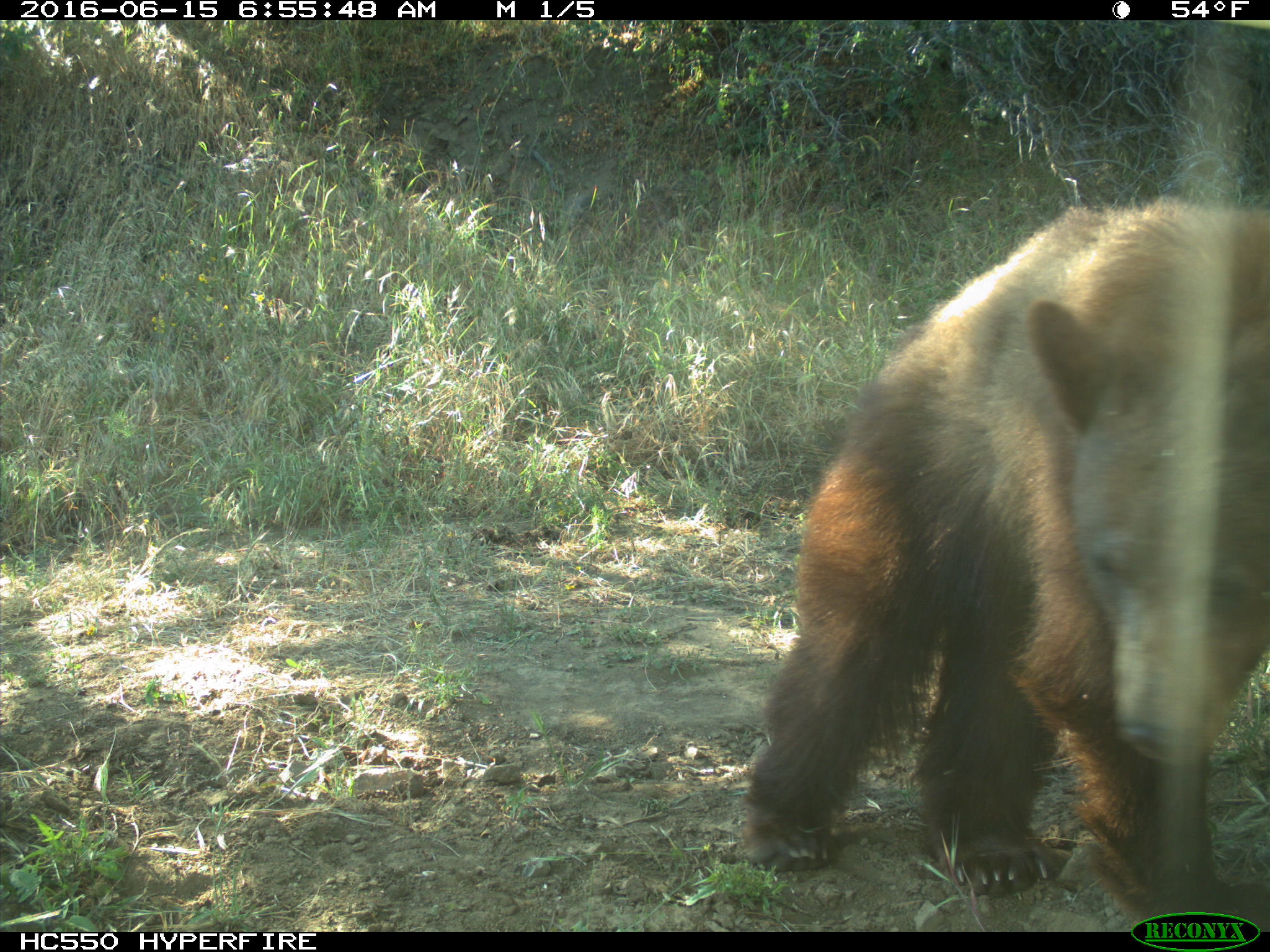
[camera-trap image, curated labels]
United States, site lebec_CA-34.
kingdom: Animalia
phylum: Chordata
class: Mammalia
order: Carnivora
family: Ursidae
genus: Ursus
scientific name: Ursus americanus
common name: american black bear